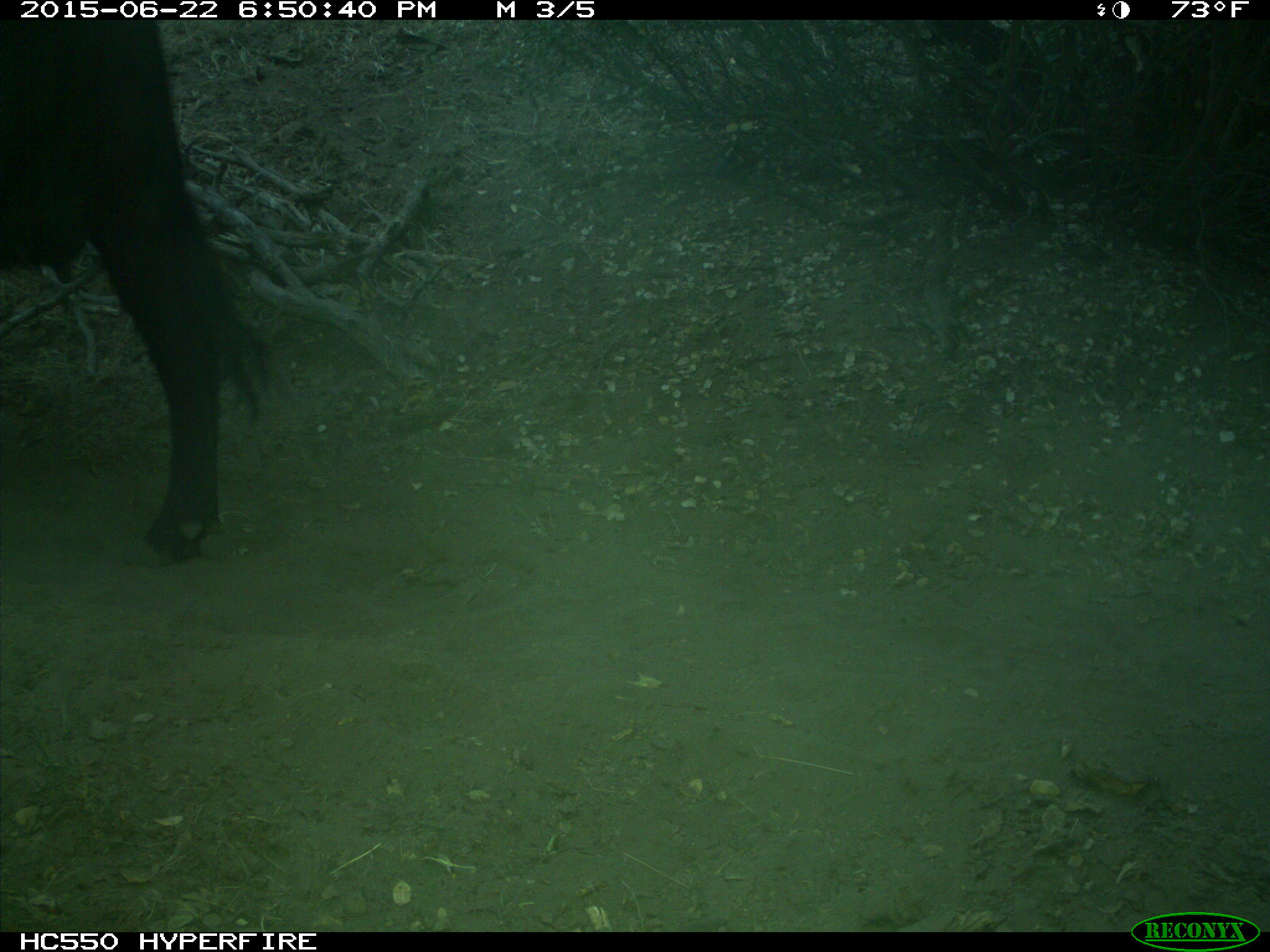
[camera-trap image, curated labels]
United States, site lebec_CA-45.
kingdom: Animalia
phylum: Chordata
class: Mammalia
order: Artiodactyla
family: Bovidae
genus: Bos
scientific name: Bos taurus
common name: domestic cow